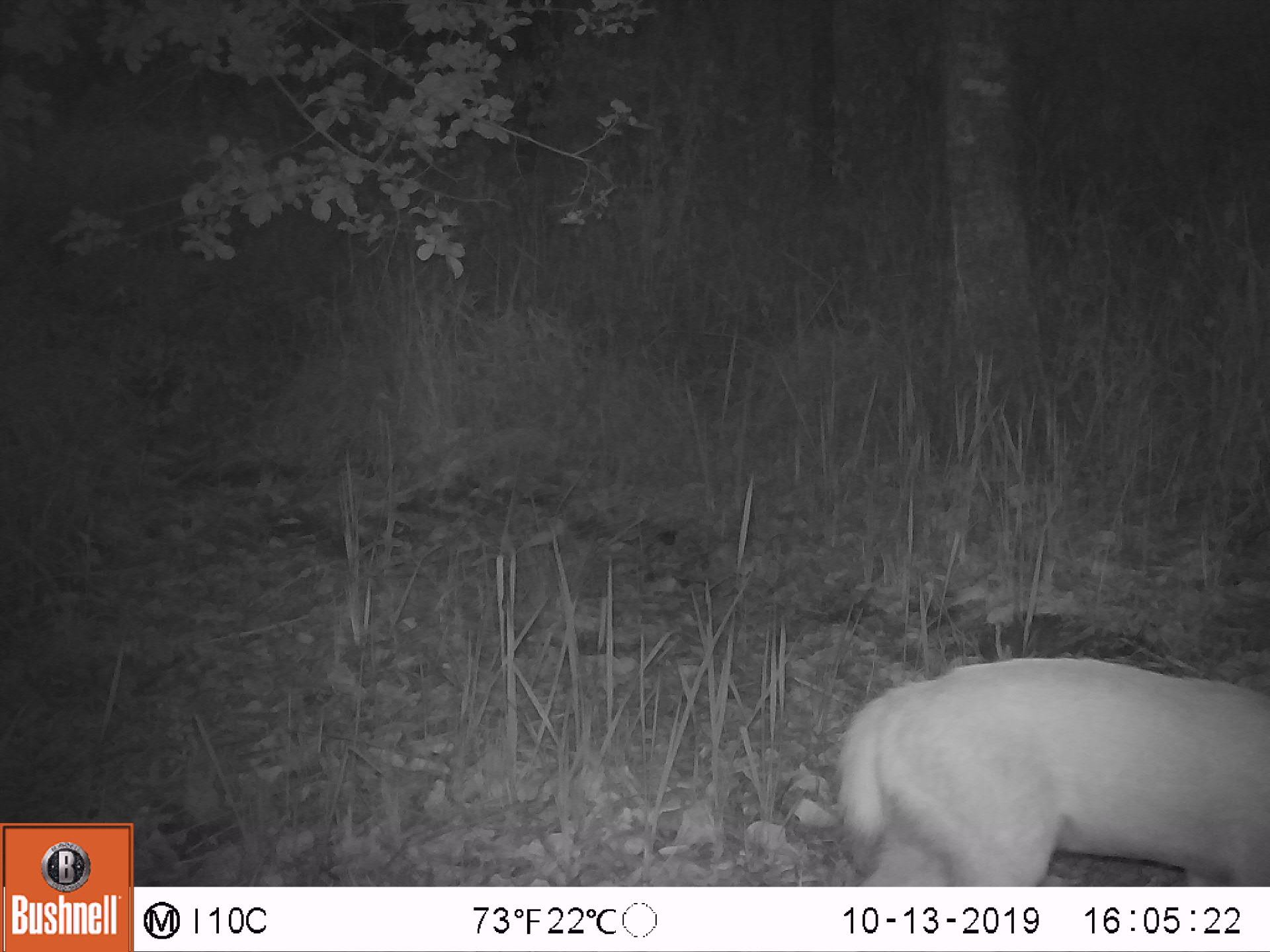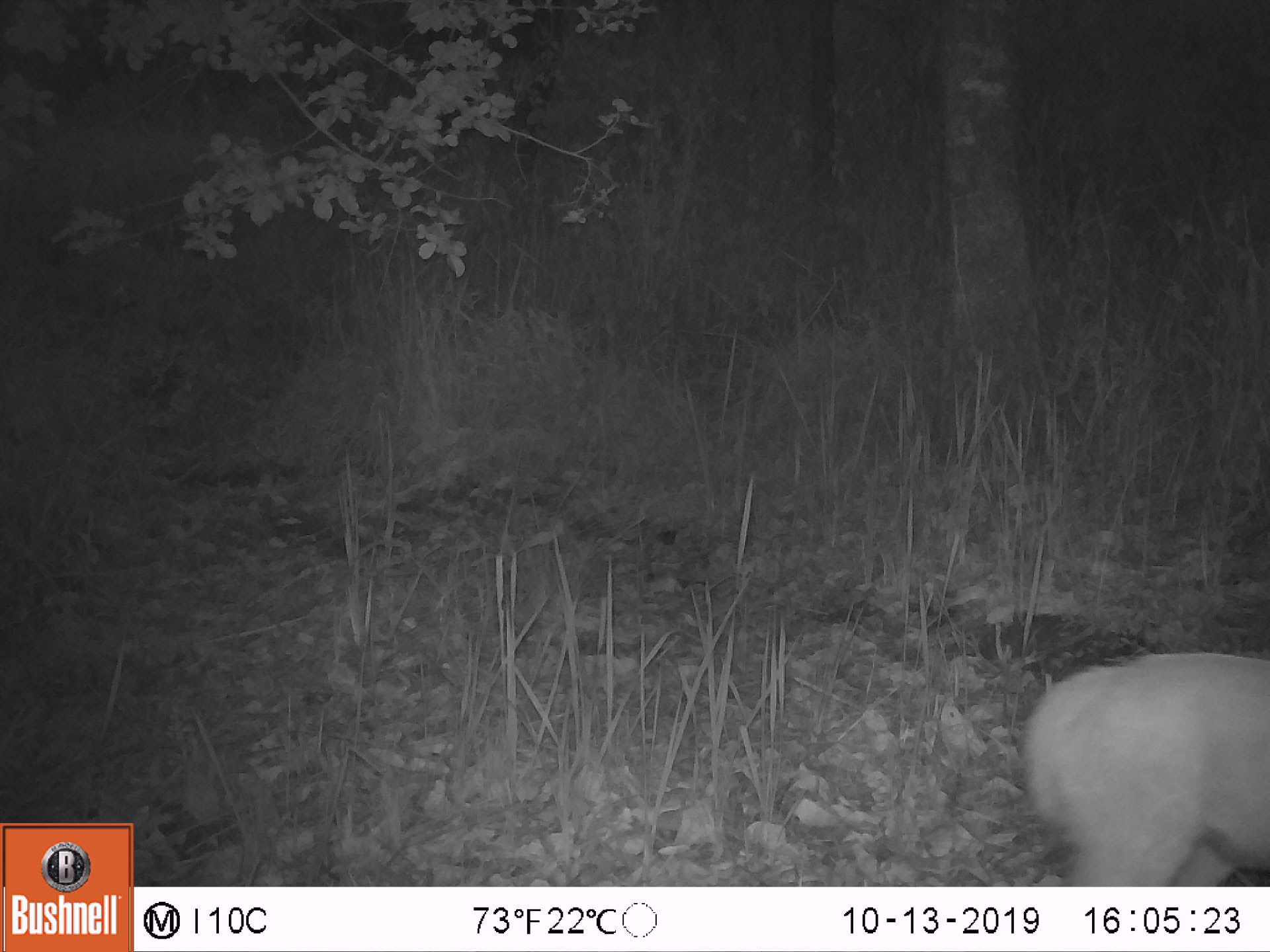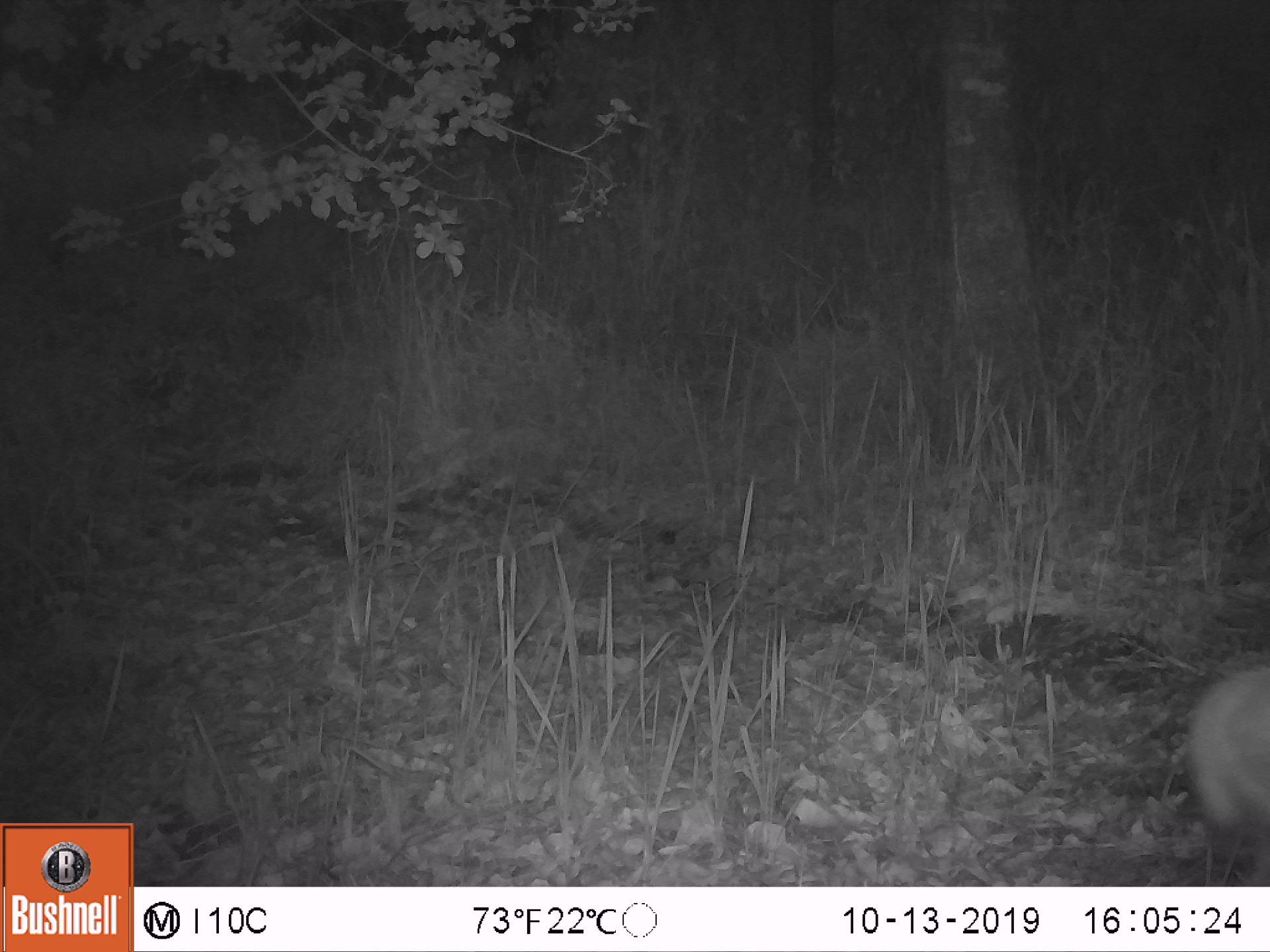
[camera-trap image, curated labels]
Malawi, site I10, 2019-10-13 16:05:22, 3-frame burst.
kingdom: Animalia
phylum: Chordata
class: Mammalia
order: Artiodactyla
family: Bovidae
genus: Tragelaphus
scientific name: Tragelaphus sylvaticus sylvaticus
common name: cape bushbuck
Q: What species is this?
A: Cape bushbuck (Tragelaphus sylvaticus sylvaticus).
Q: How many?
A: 1.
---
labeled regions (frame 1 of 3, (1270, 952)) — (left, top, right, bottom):
cape bushbuck: (832, 652, 1262, 884)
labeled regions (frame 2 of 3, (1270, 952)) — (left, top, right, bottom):
cape bushbuck: (1018, 647, 1268, 882)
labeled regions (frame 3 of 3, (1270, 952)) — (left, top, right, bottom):
cape bushbuck: (1176, 658, 1268, 884)